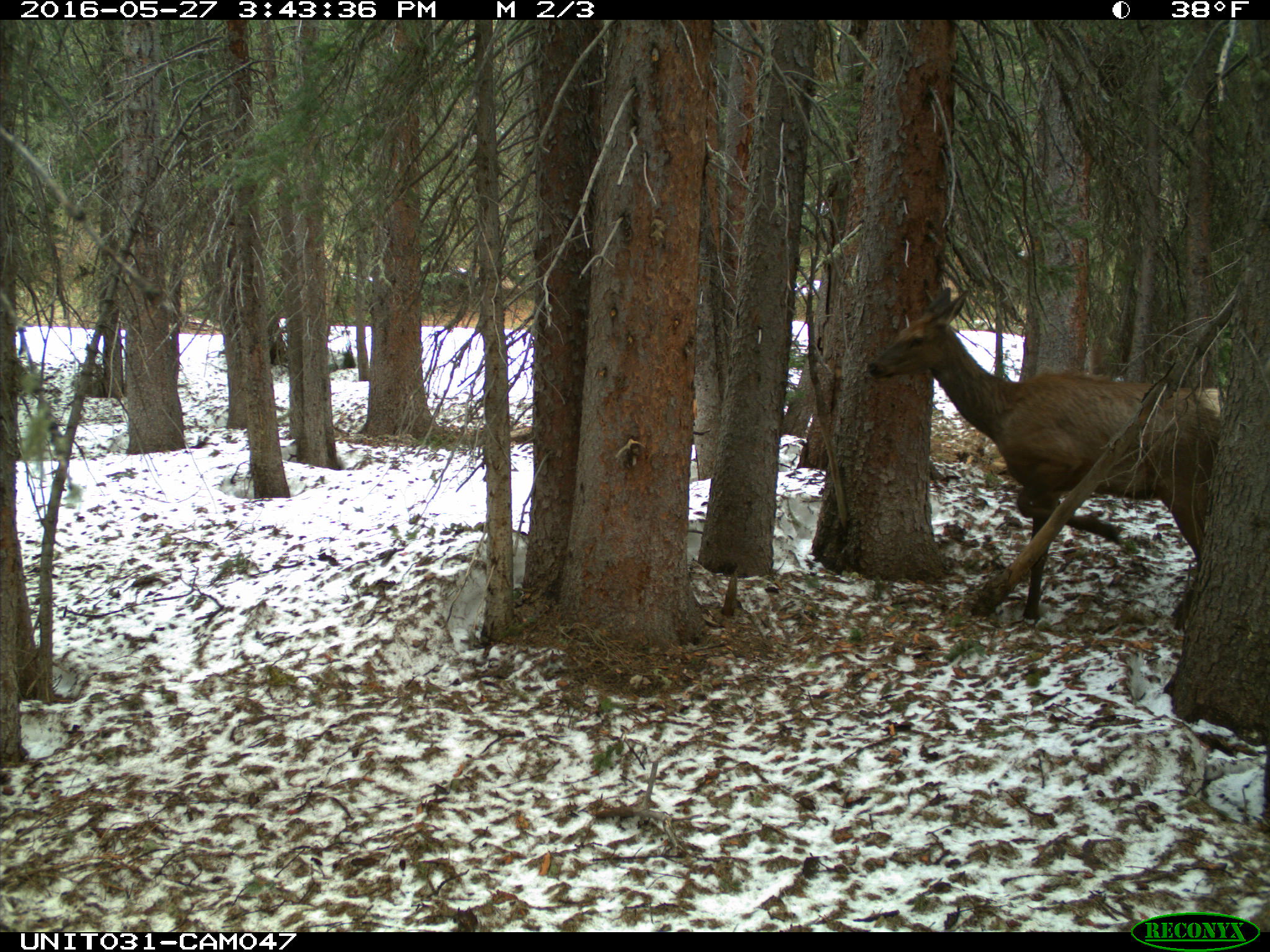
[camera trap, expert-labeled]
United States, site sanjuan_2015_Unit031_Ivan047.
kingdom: Animalia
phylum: Chordata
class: Mammalia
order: Artiodactyla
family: Cervidae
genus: Cervus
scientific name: Cervus elaphus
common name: red deer